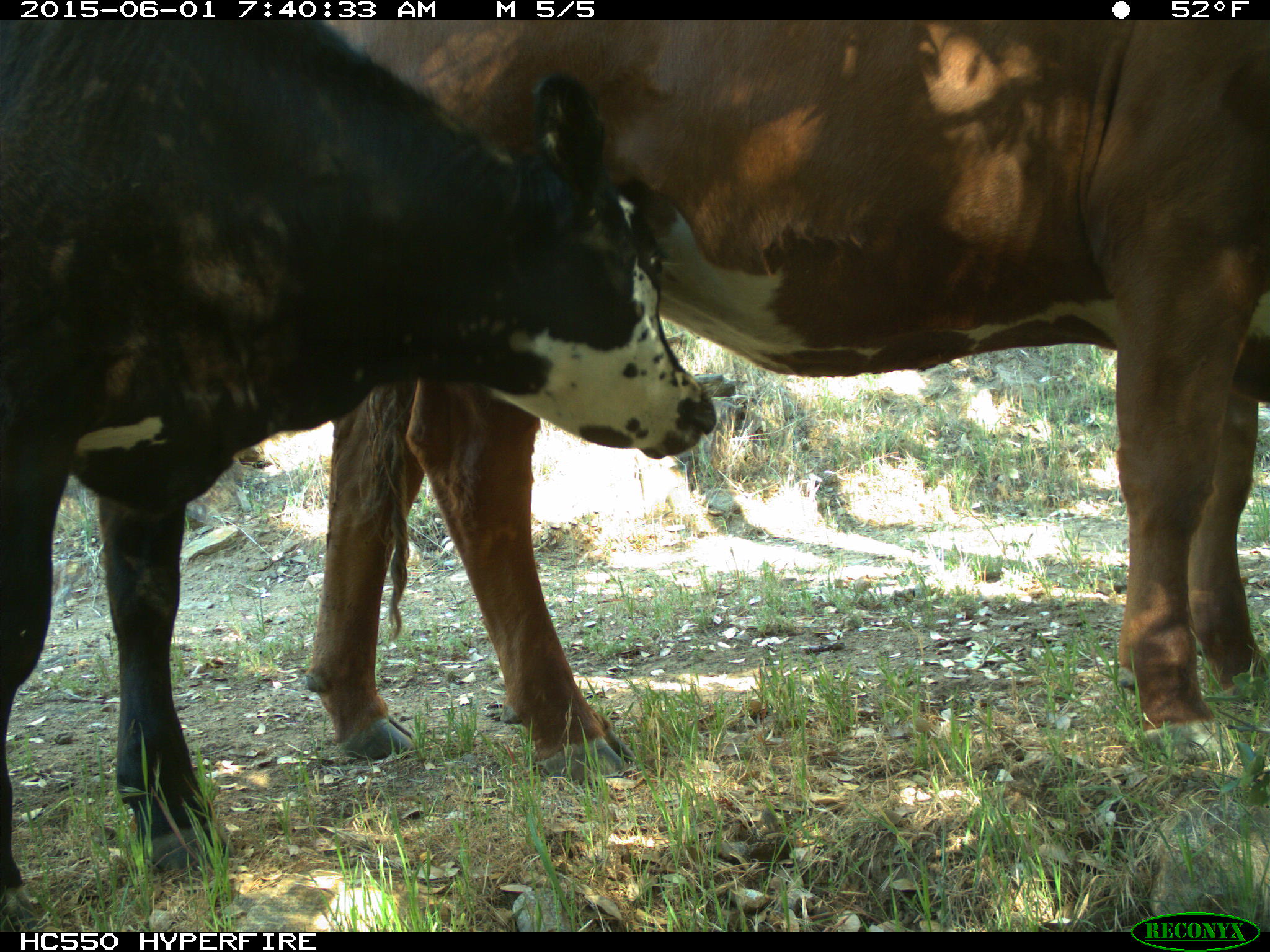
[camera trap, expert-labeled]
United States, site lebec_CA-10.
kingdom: Animalia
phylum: Chordata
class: Mammalia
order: Artiodactyla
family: Bovidae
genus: Bos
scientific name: Bos taurus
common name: domestic cow